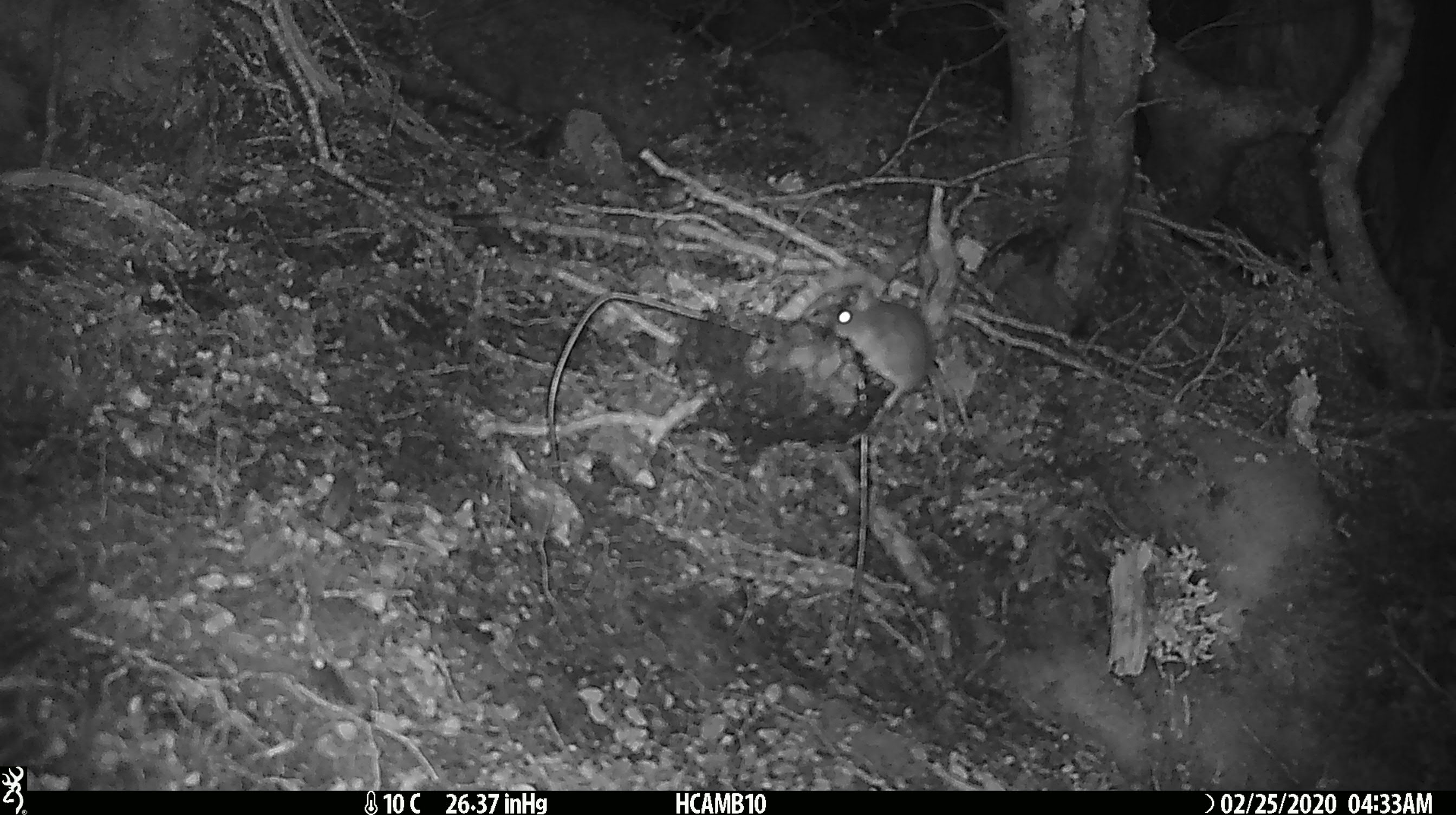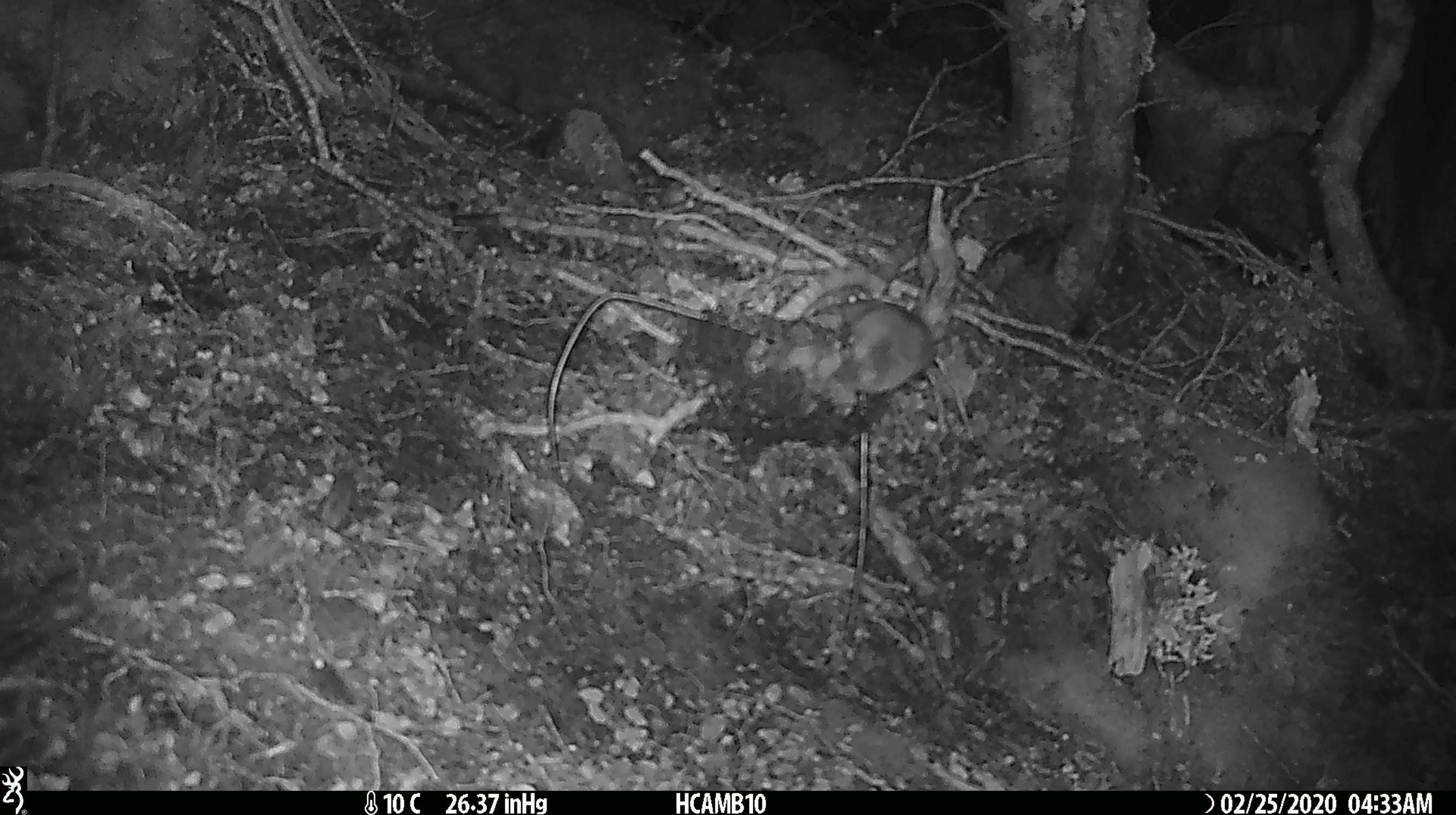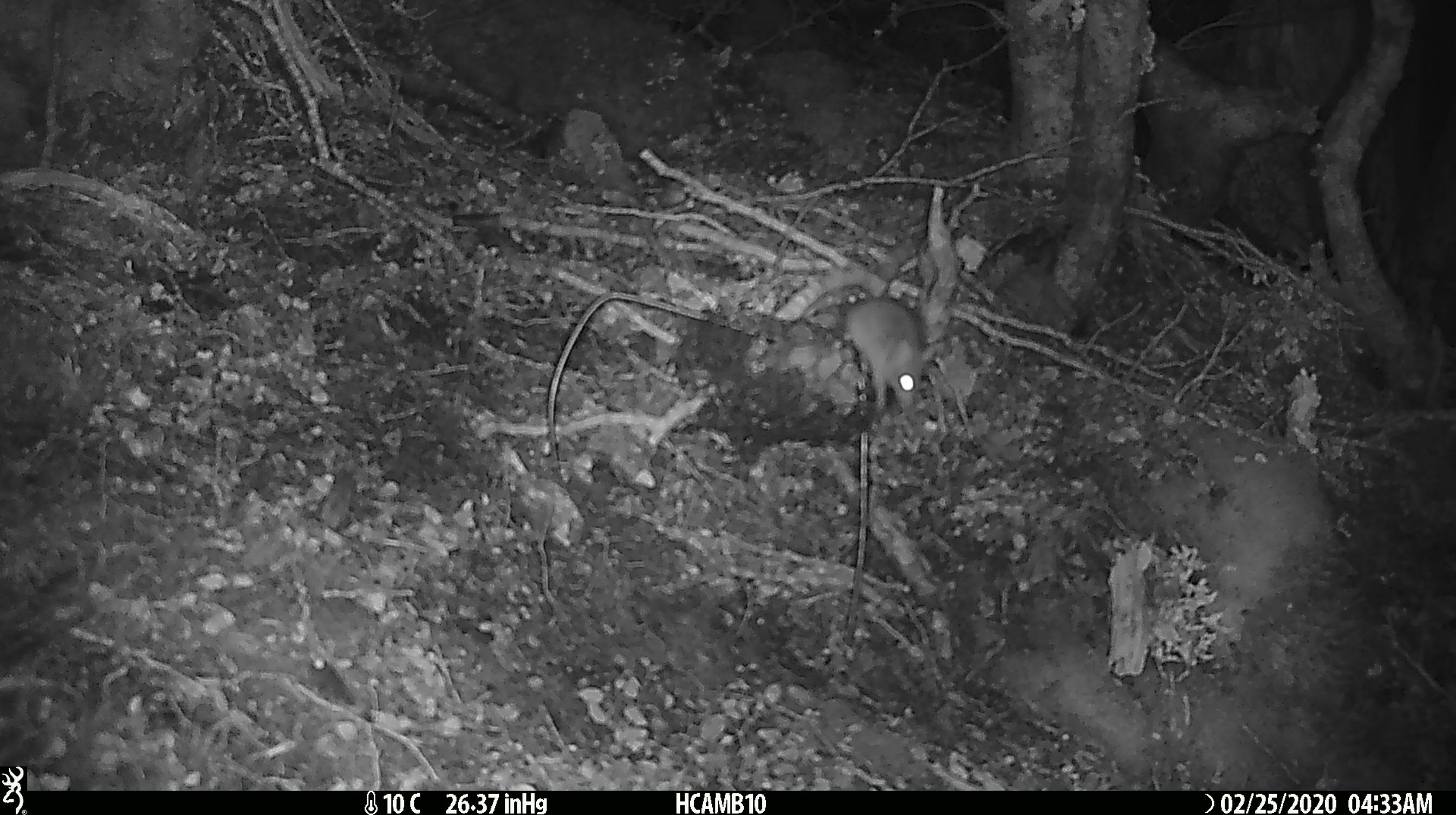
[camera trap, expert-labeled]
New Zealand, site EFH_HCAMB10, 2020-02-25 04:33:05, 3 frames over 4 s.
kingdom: Animalia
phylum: Chordata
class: Mammalia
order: Rodentia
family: Muridae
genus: Mus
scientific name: Mus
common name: mouse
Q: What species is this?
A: Mouse (Mus).